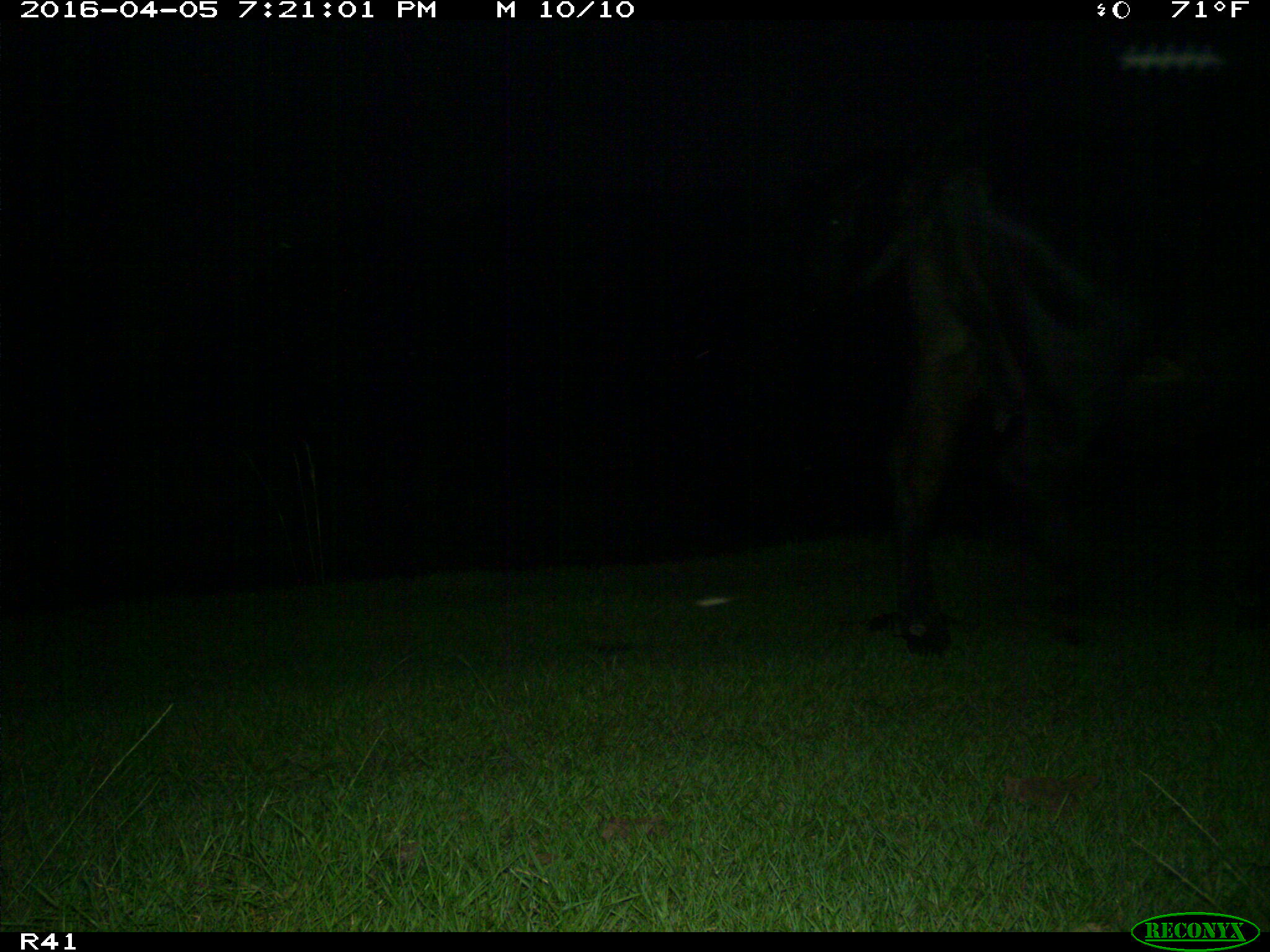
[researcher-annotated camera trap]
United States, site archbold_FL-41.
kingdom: Animalia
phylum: Chordata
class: Mammalia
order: Artiodactyla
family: Bovidae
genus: Bos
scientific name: Bos taurus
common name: domestic cow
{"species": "Bos taurus (domestic cow)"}